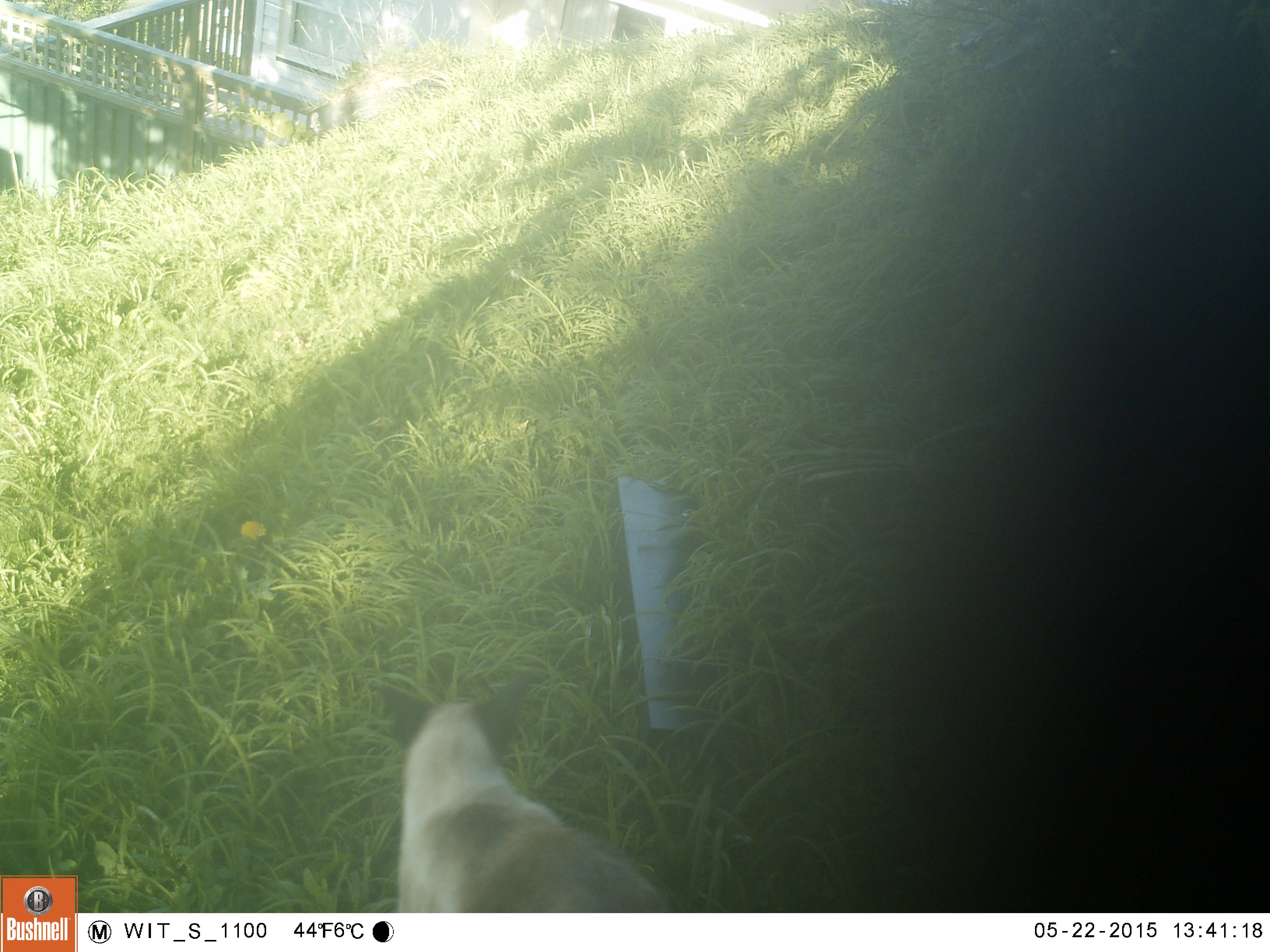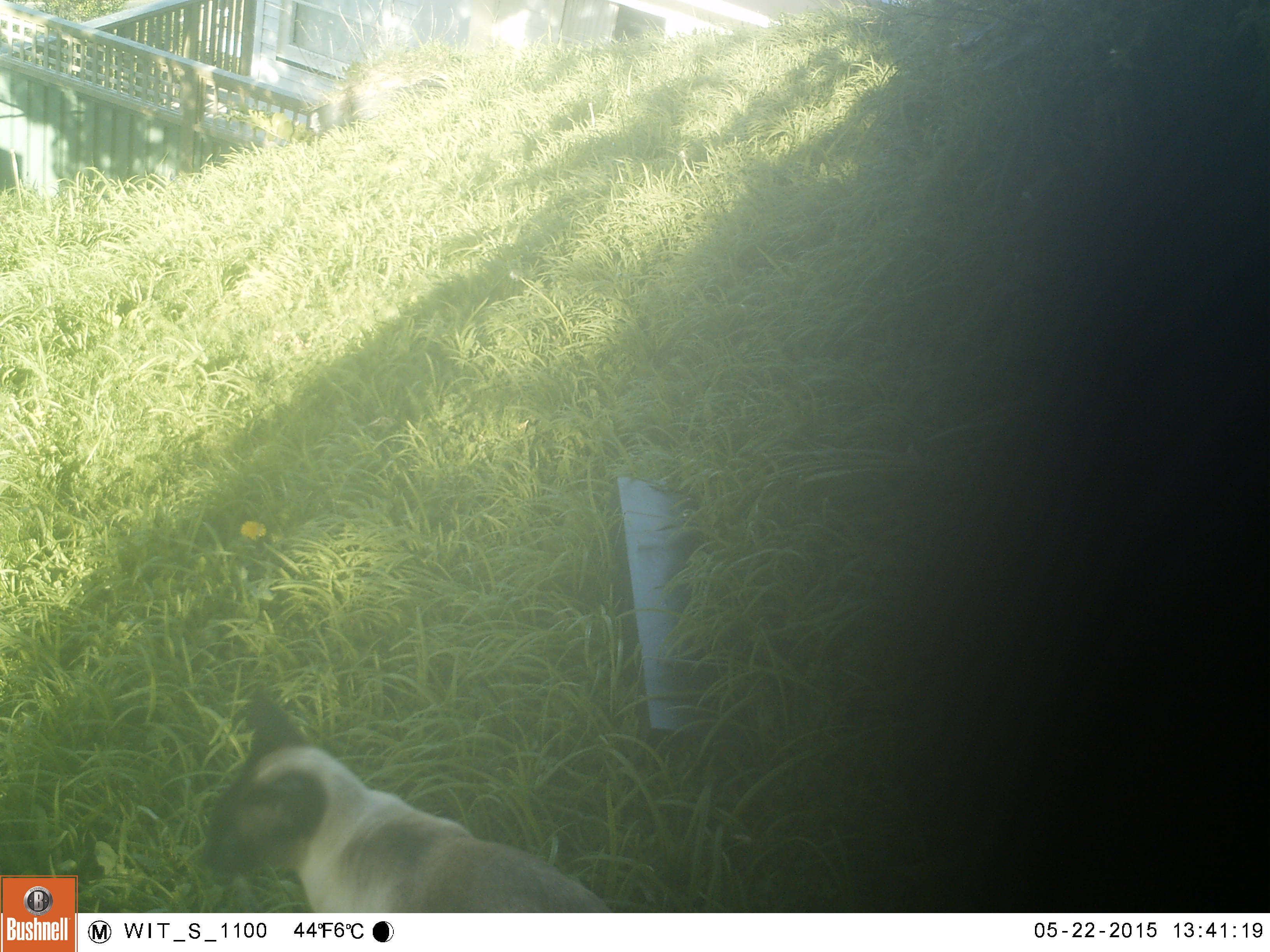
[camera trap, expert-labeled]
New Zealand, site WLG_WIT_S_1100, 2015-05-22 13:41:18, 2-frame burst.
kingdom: Animalia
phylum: Chordata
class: Mammalia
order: Carnivora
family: Felidae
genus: Felis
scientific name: Felis catus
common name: domestic cat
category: cat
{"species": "cat (domestic cat) (Felis catus)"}